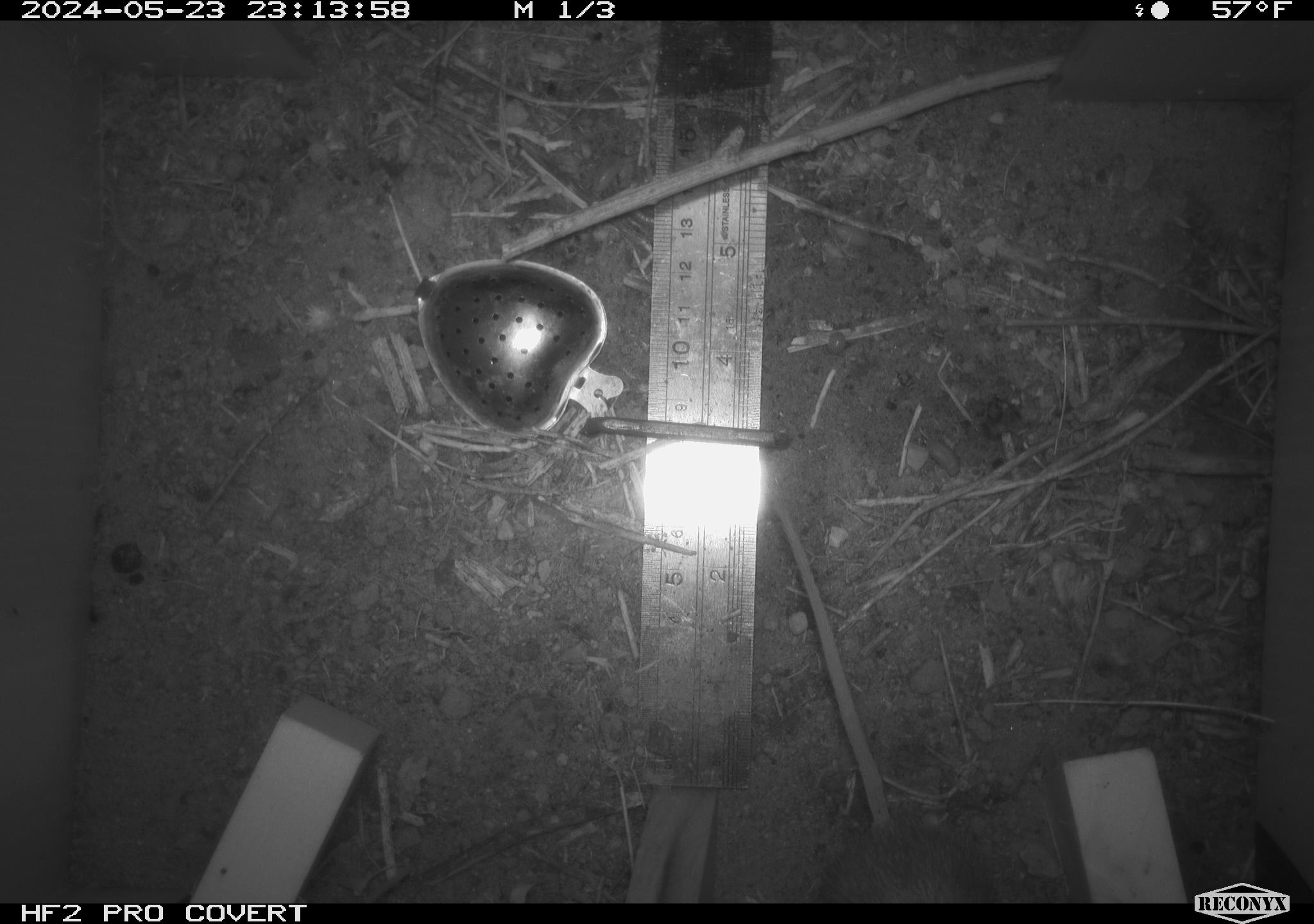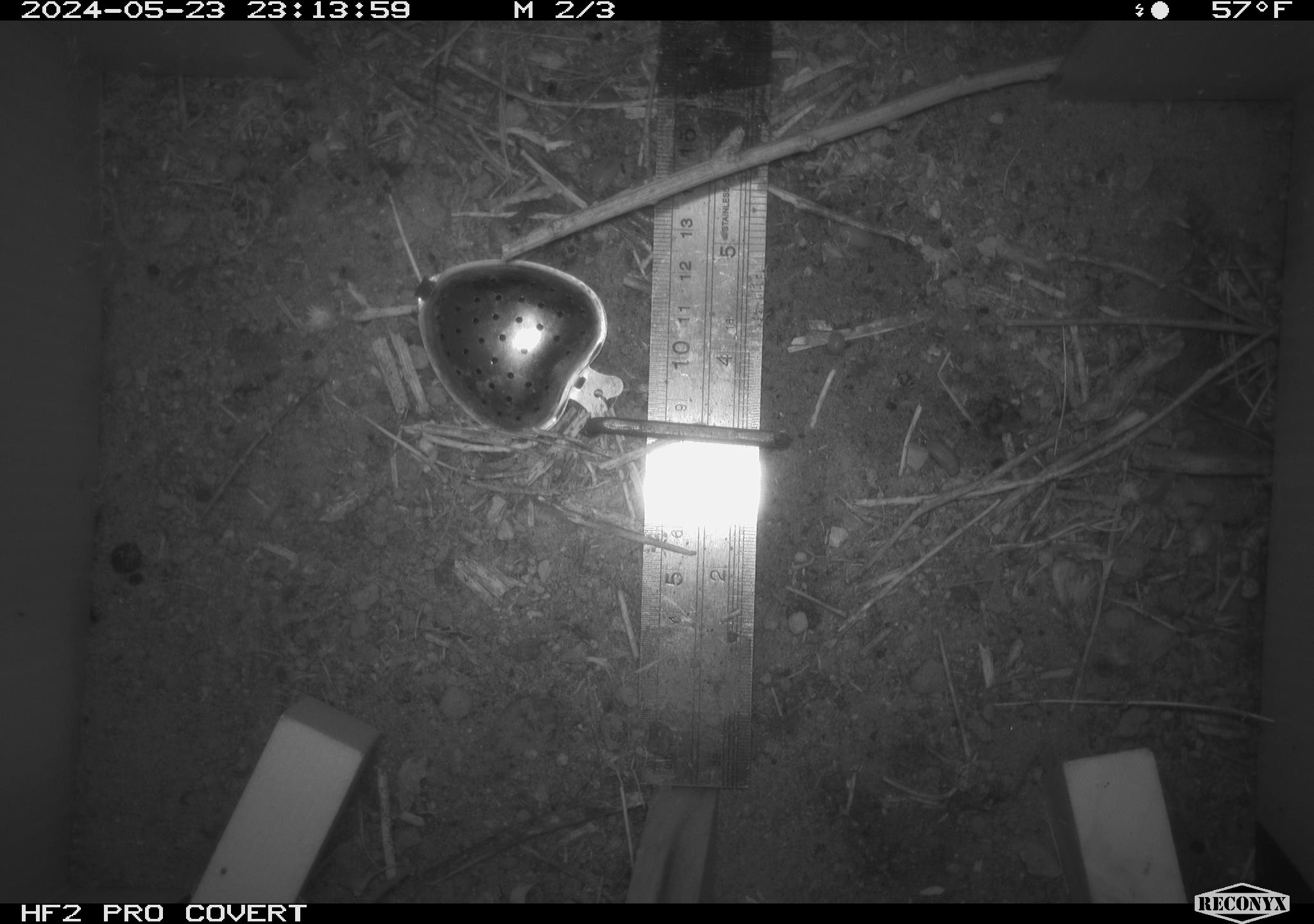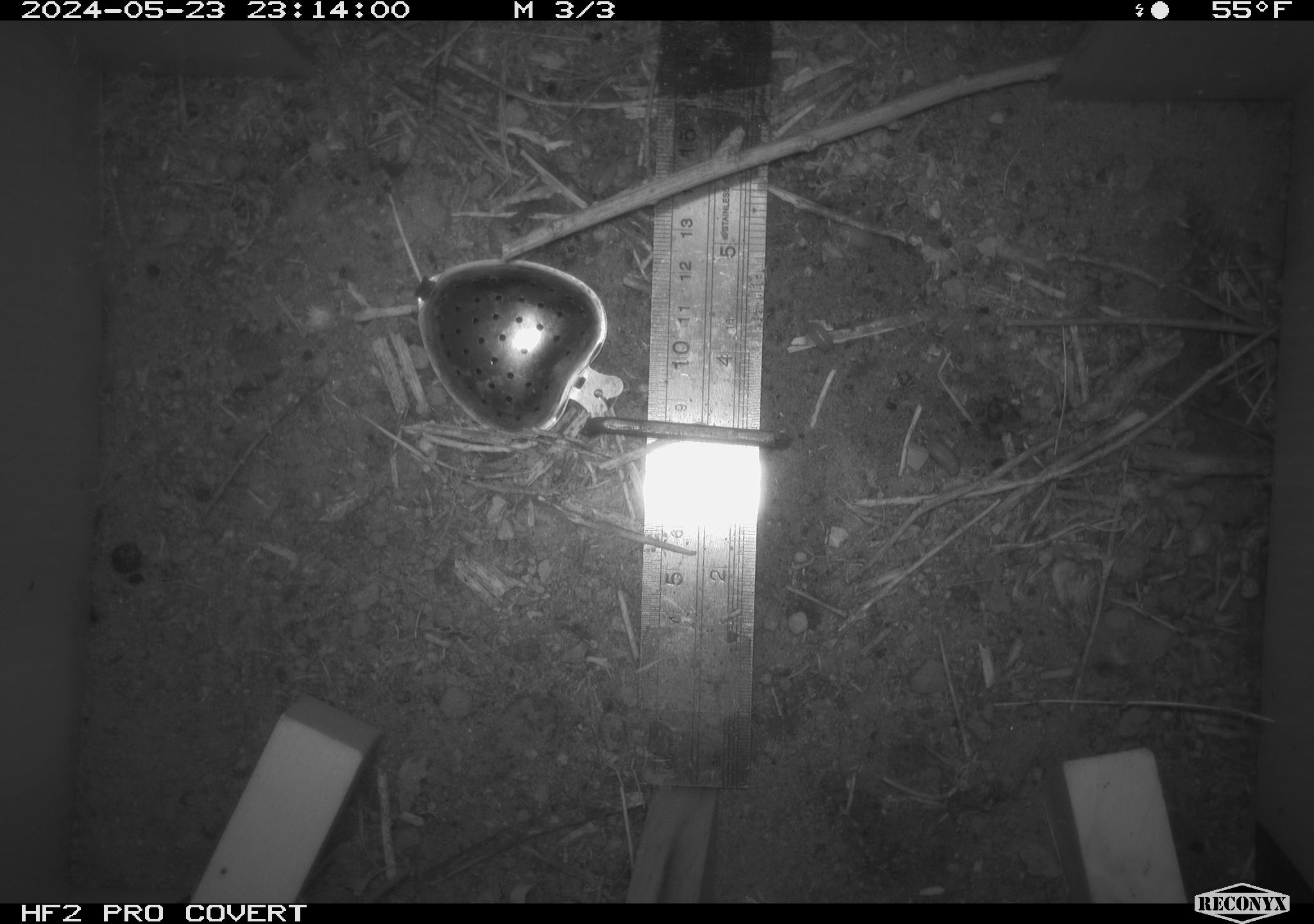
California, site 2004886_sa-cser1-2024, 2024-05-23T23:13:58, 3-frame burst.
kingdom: Animalia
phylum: Chordata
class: Mammalia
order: Rodentia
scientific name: Rodentia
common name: rodent